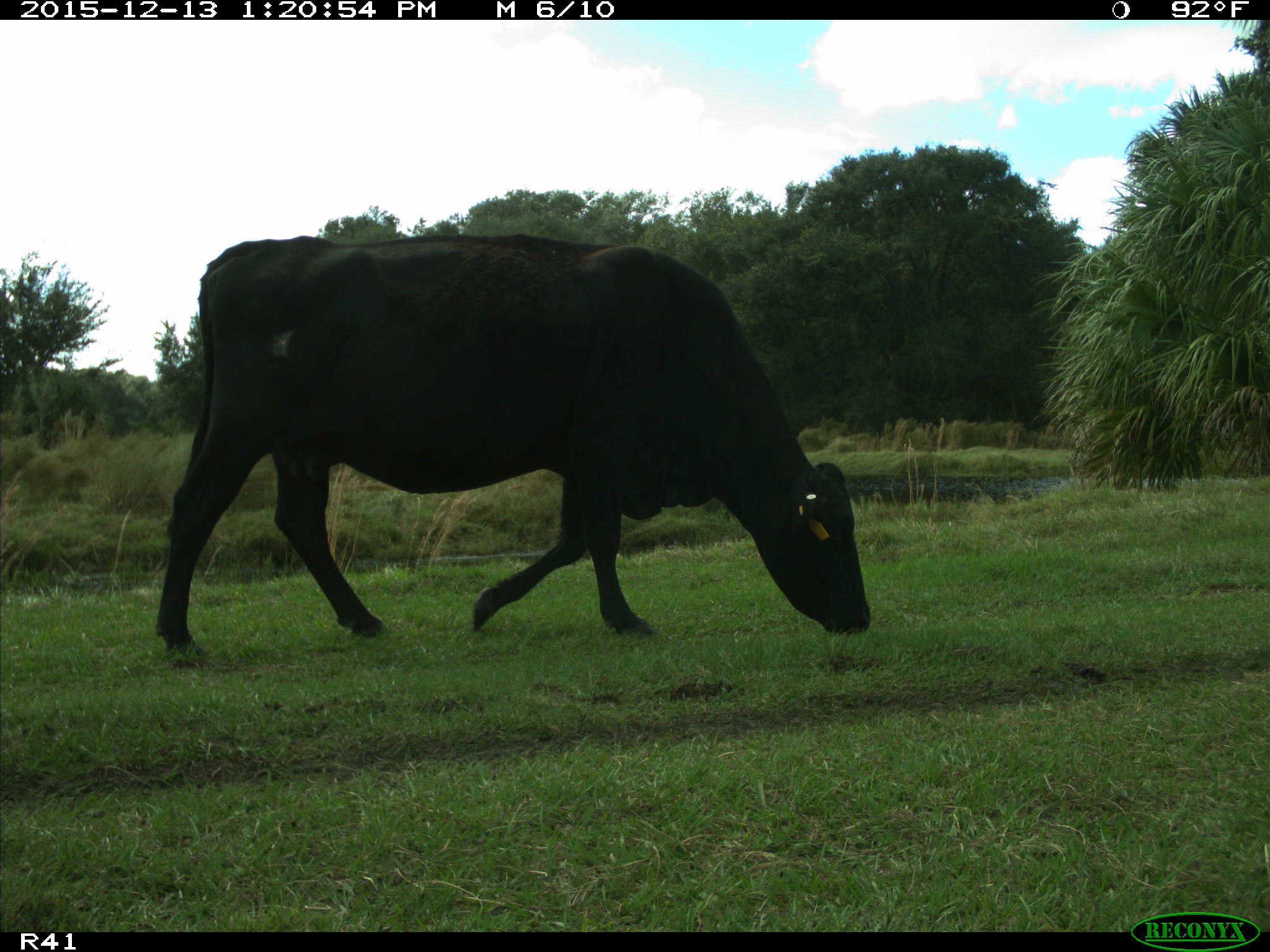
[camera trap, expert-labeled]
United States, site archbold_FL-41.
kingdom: Animalia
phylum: Chordata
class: Mammalia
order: Artiodactyla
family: Bovidae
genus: Bos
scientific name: Bos taurus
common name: domestic cow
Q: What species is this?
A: Bos taurus (domestic cow).